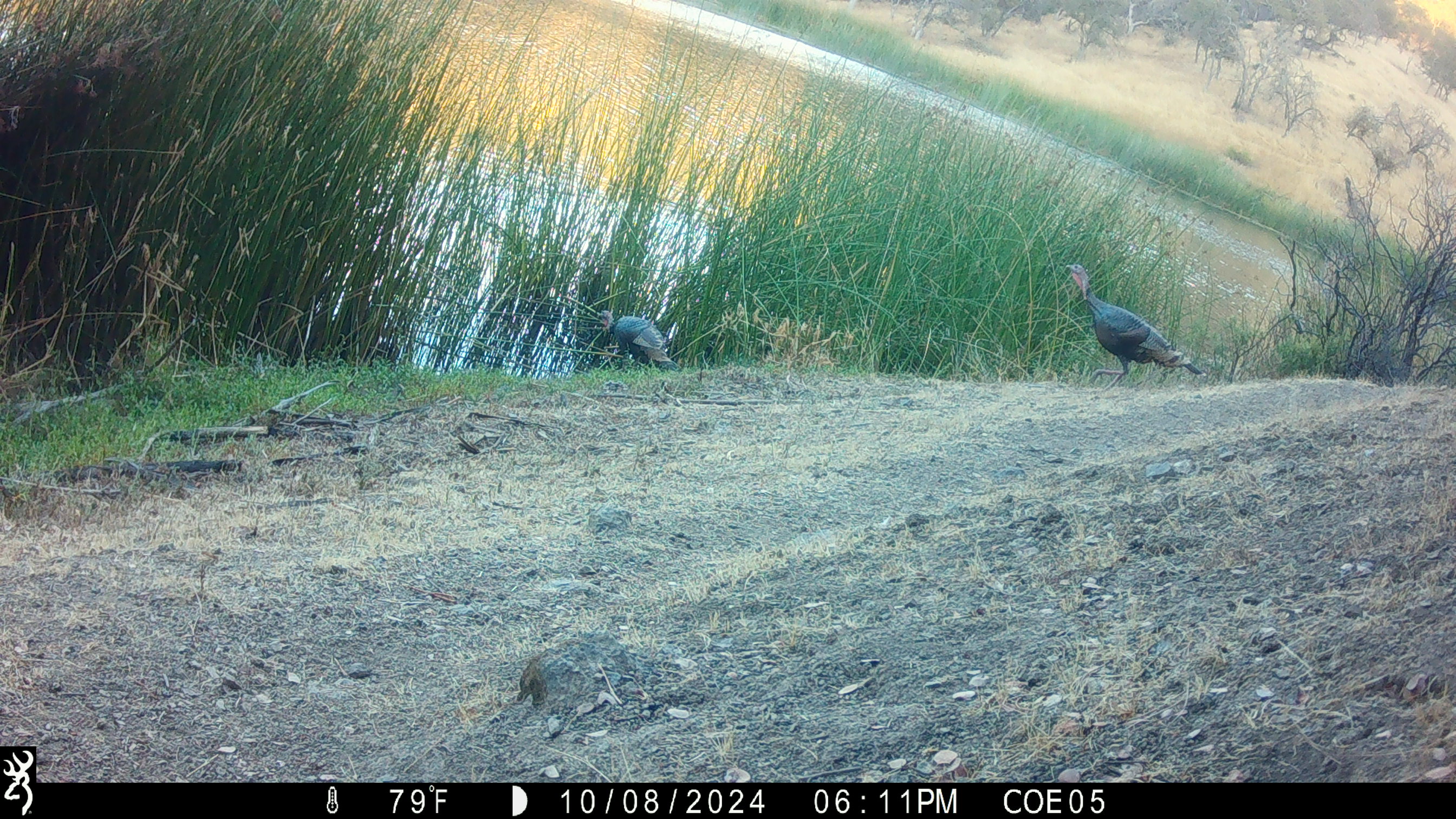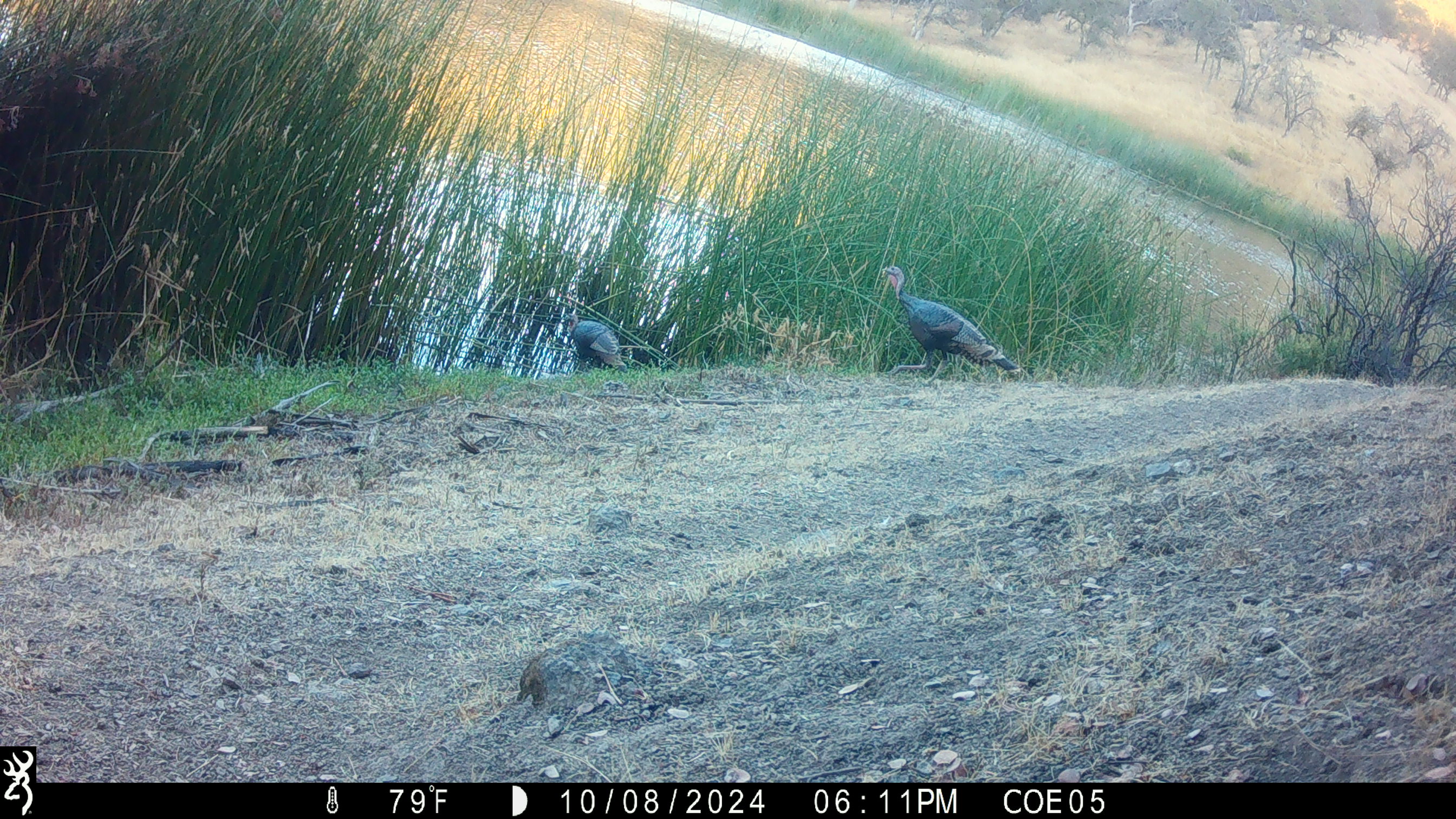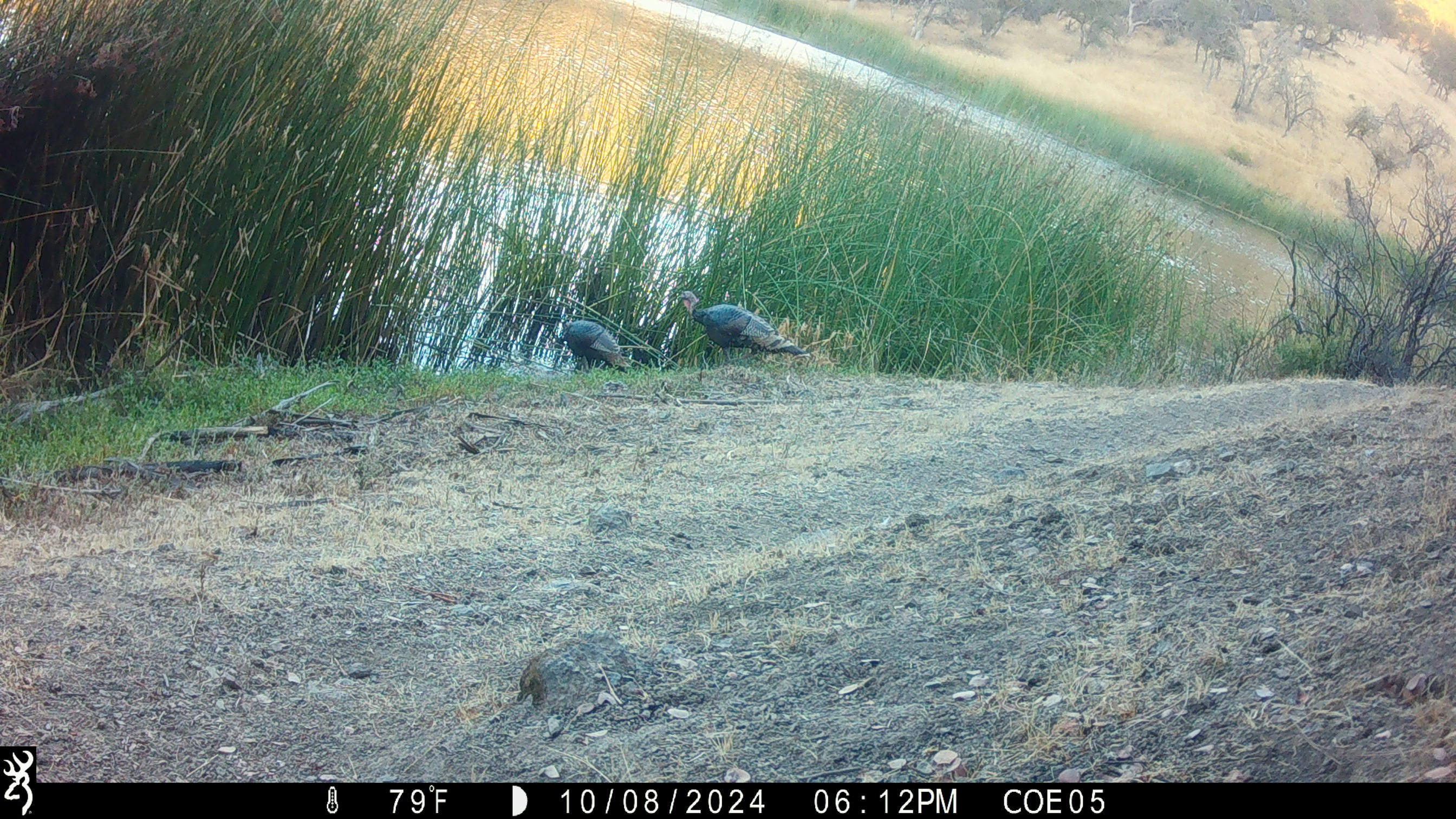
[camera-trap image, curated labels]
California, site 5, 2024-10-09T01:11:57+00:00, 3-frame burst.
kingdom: Animalia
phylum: Chordata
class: Aves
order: Galliformes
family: Phasianidae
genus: Meleagris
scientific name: Meleagris gallopavo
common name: turkey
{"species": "turkey (Meleagris gallopavo)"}